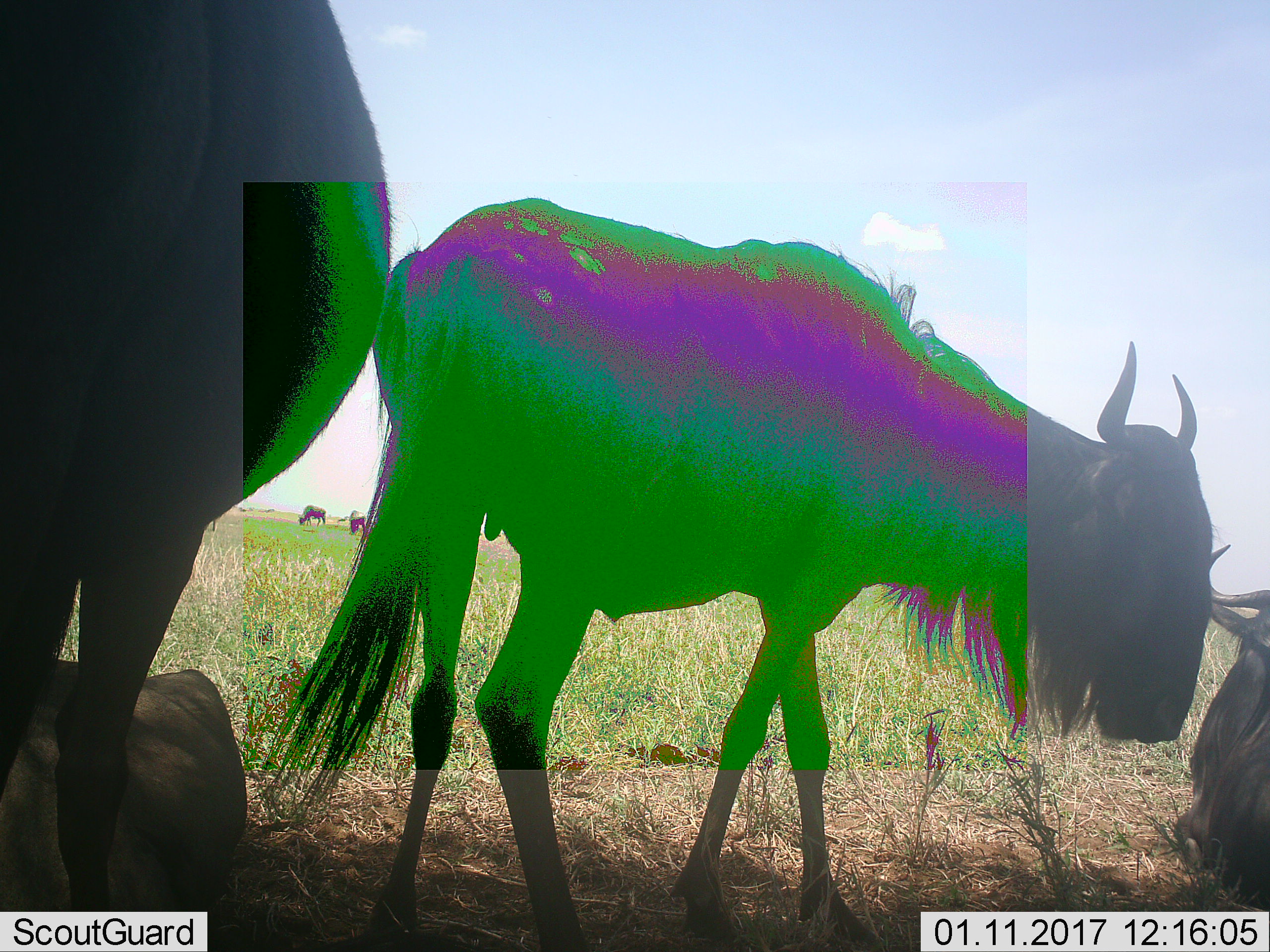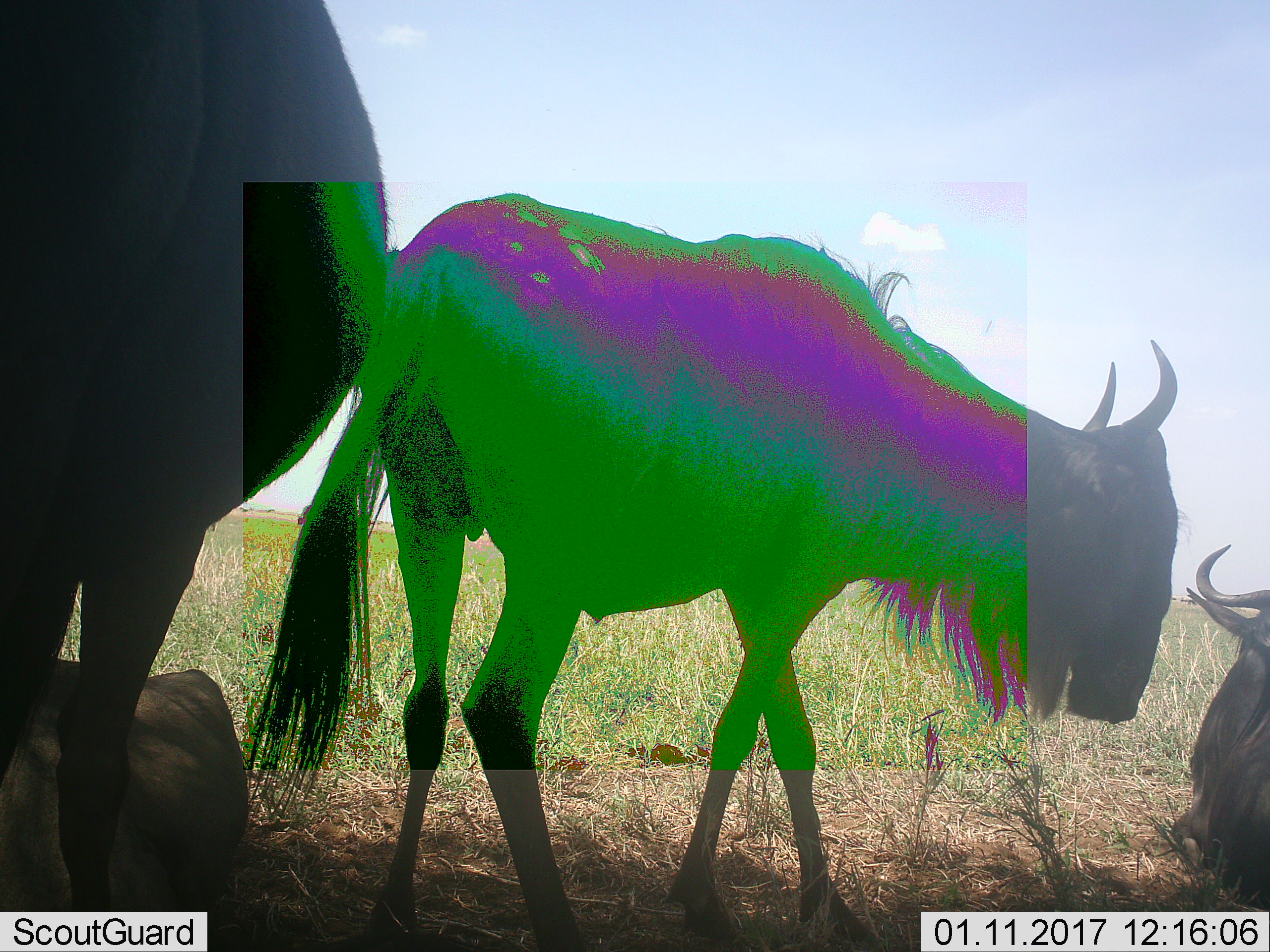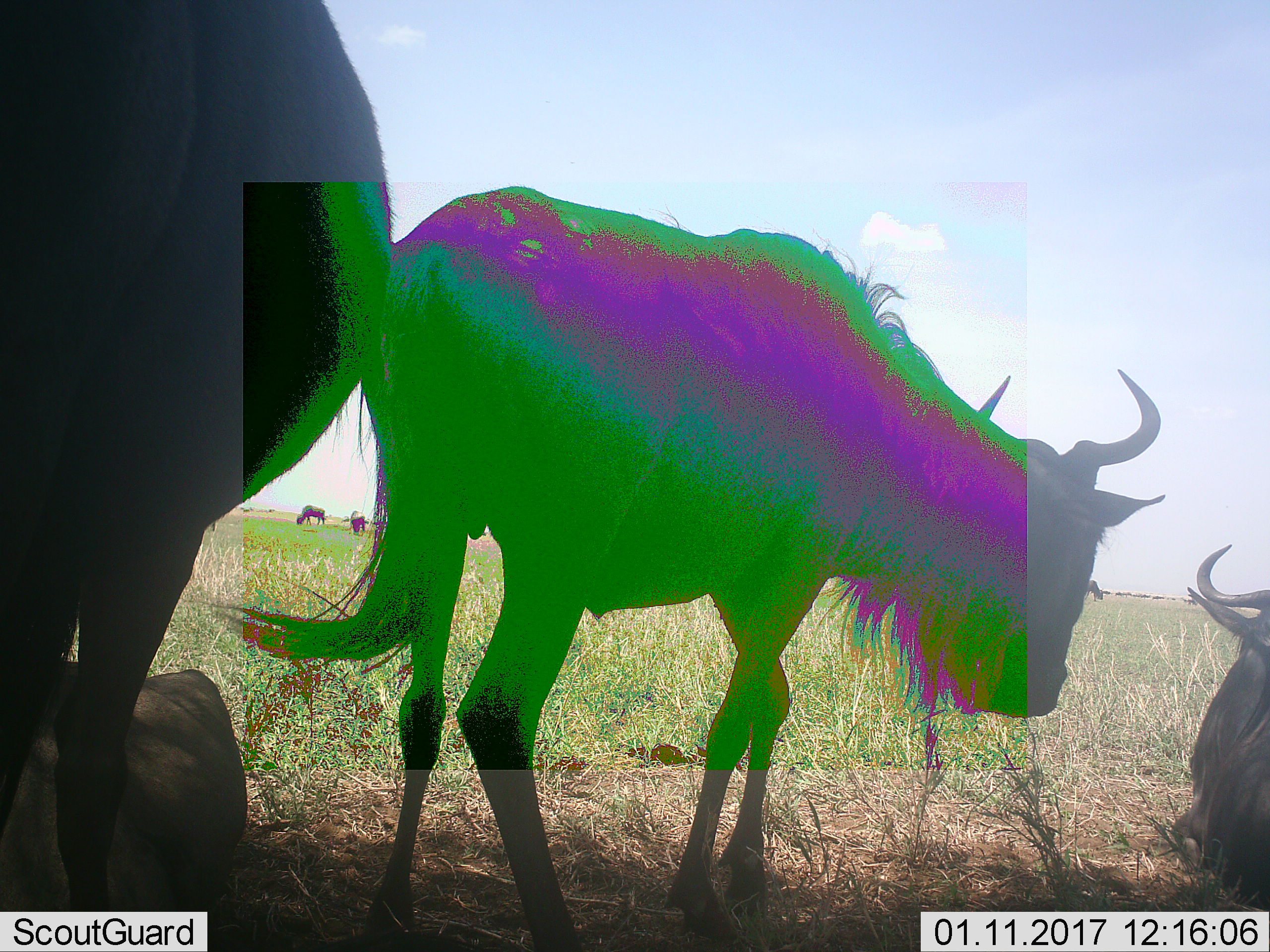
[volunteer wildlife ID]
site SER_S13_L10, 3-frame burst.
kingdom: Animalia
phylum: Chordata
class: Mammalia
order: Artiodactyla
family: Bovidae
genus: Connochaetes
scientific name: Connochaetes taurinus taurinus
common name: blue wildebeest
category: wildebeestblue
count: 4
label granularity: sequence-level